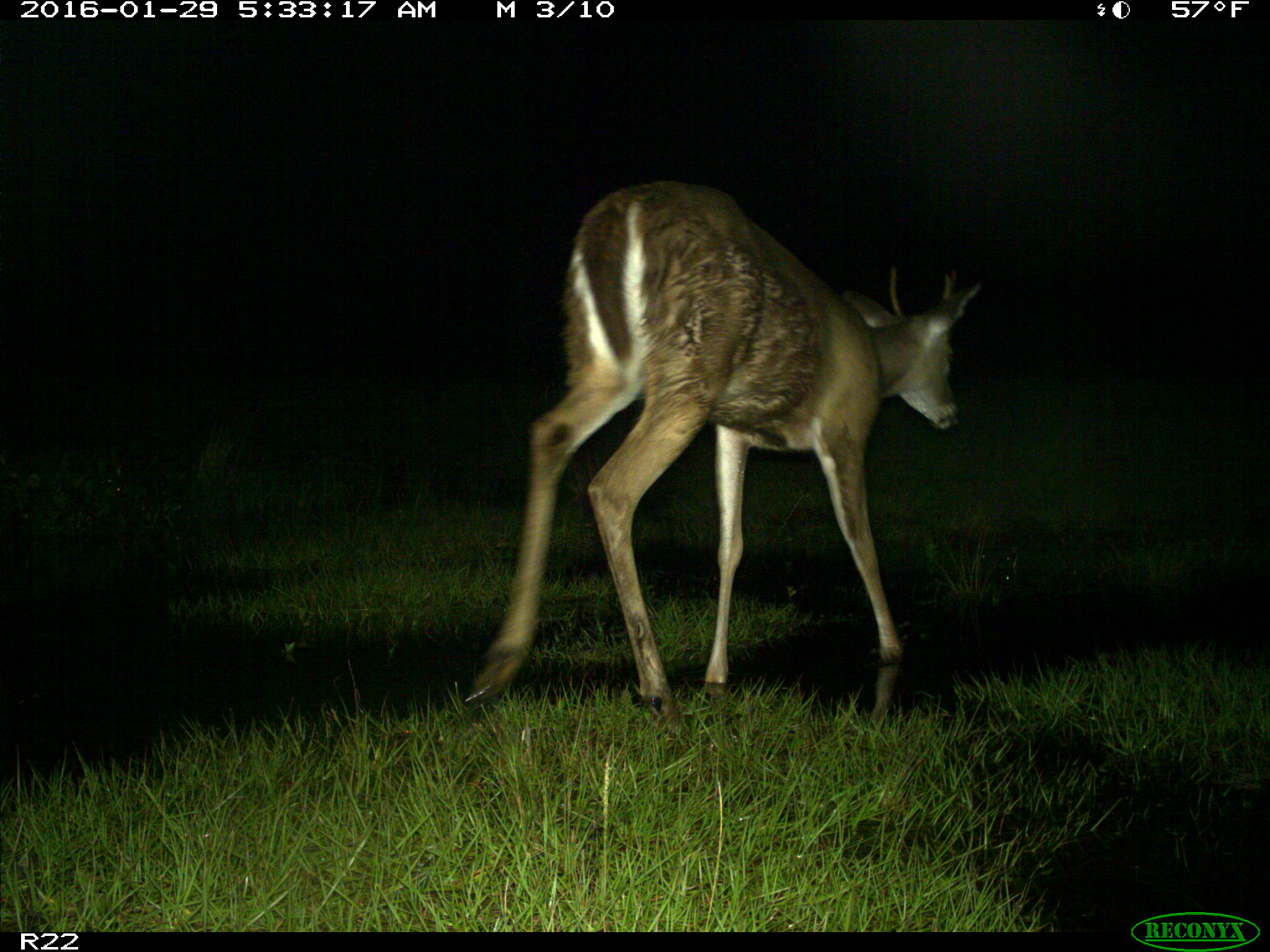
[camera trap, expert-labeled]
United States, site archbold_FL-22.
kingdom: Animalia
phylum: Chordata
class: Mammalia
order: Artiodactyla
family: Cervidae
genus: Odocoileus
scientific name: Odocoileus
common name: deer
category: unidentified deer